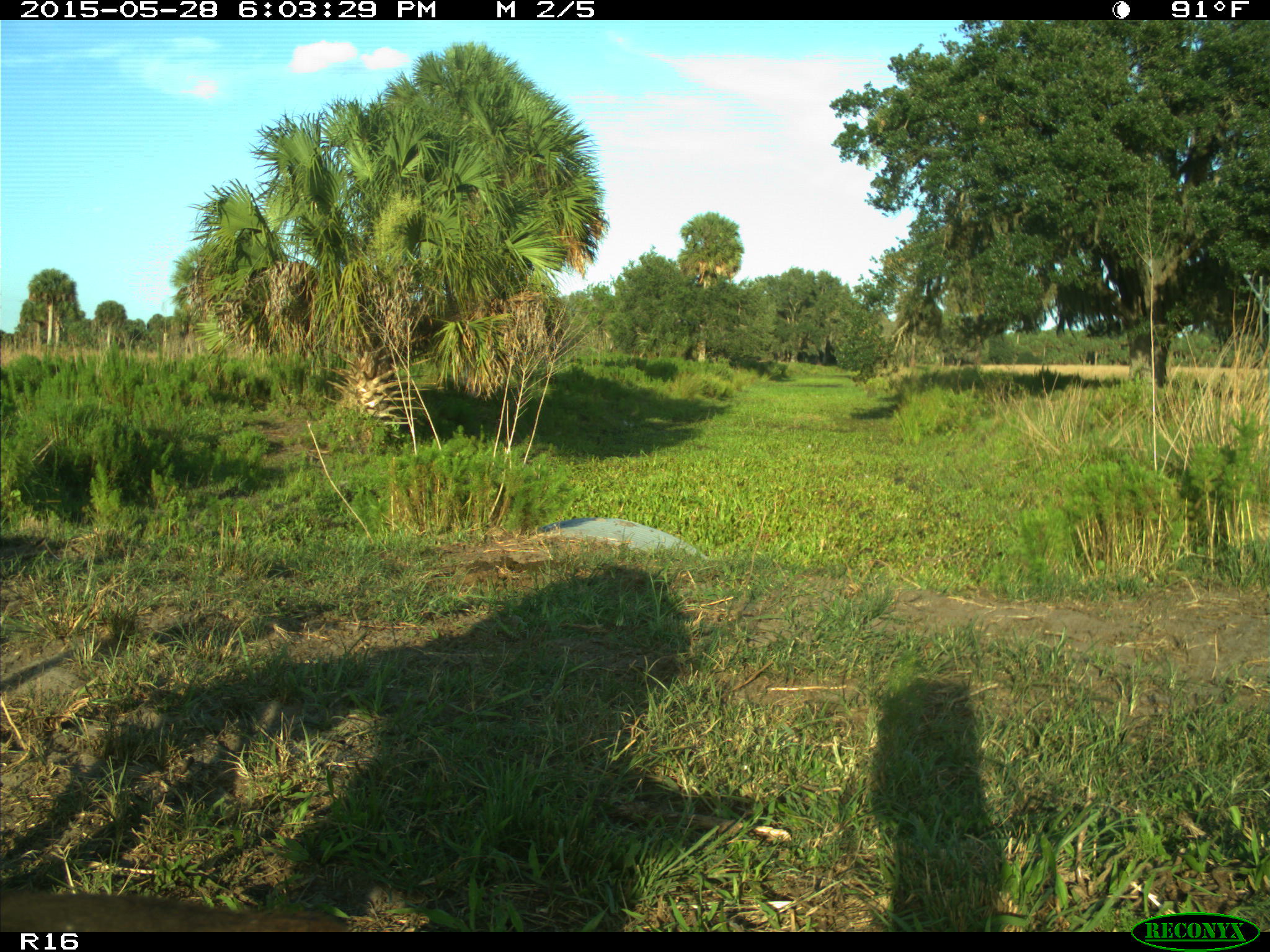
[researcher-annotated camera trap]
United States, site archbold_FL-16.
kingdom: Animalia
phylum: Chordata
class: Mammalia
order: Artiodactyla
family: Bovidae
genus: Bos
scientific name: Bos taurus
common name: domestic cow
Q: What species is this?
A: Bos taurus (domestic cow).